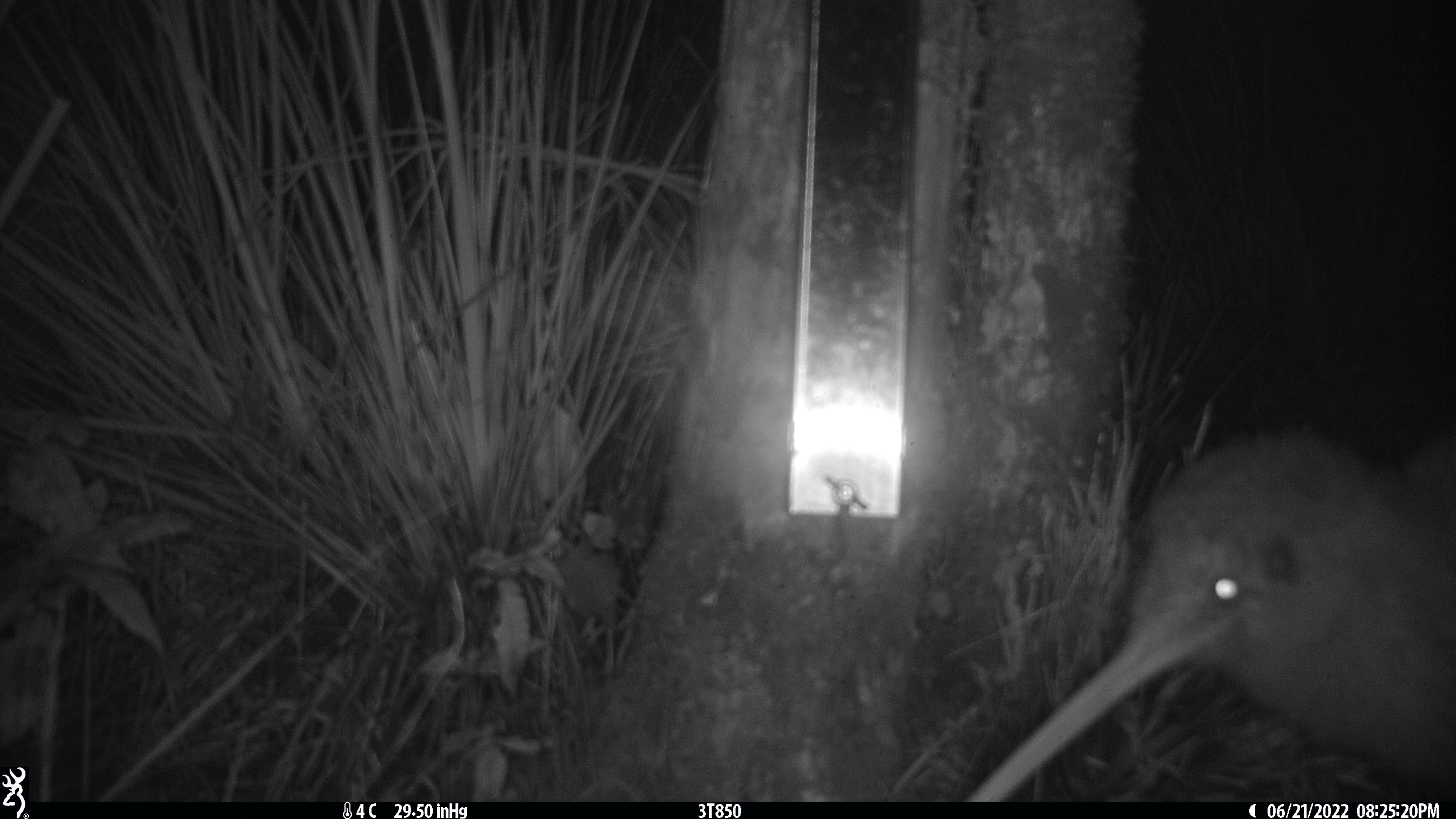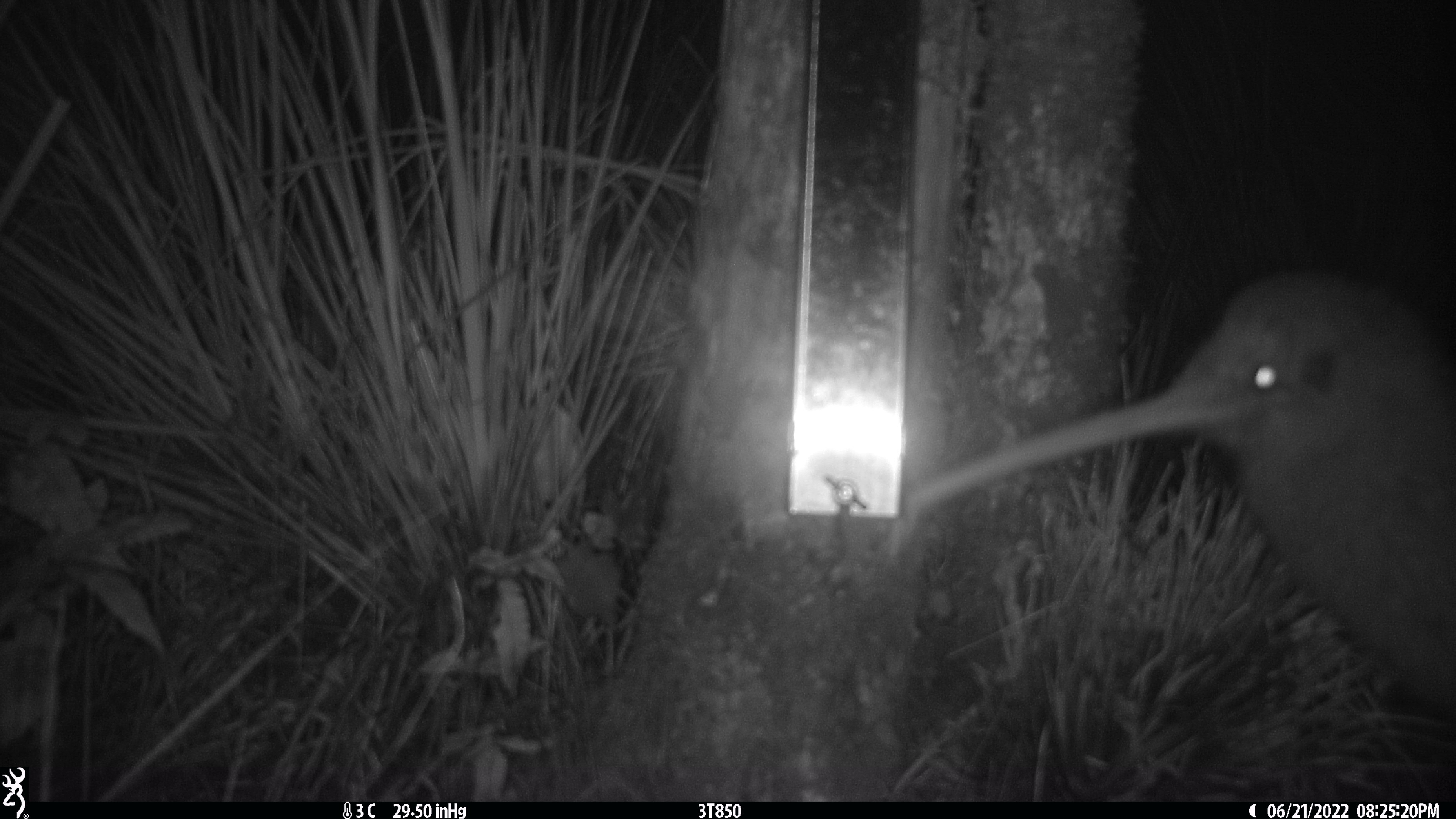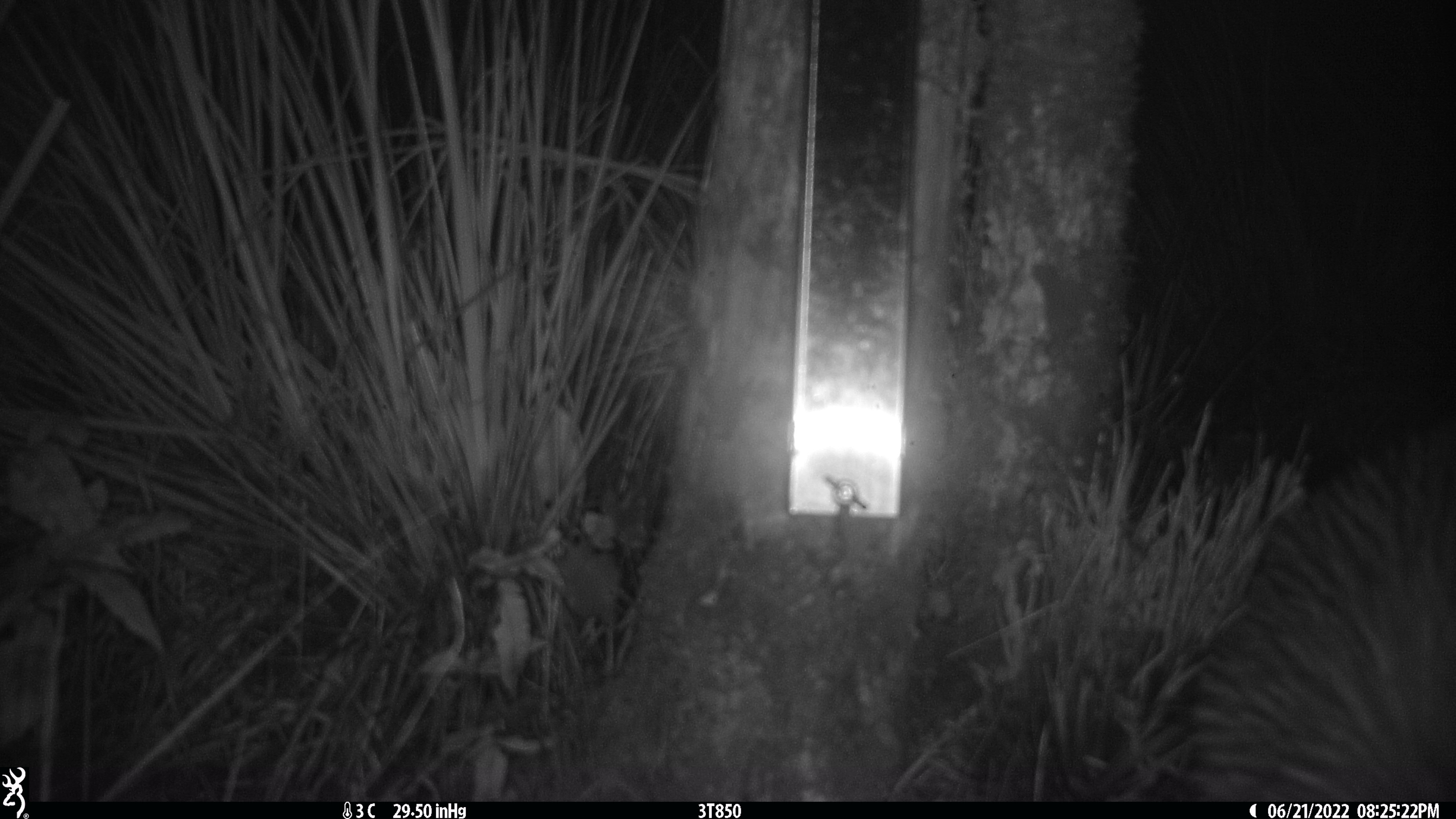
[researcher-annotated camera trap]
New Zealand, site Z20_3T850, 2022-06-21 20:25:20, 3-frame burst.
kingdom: Animalia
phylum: Chordata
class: Aves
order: Apterygiformes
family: Apterygidae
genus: Apteryx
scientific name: Apteryx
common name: kiwi